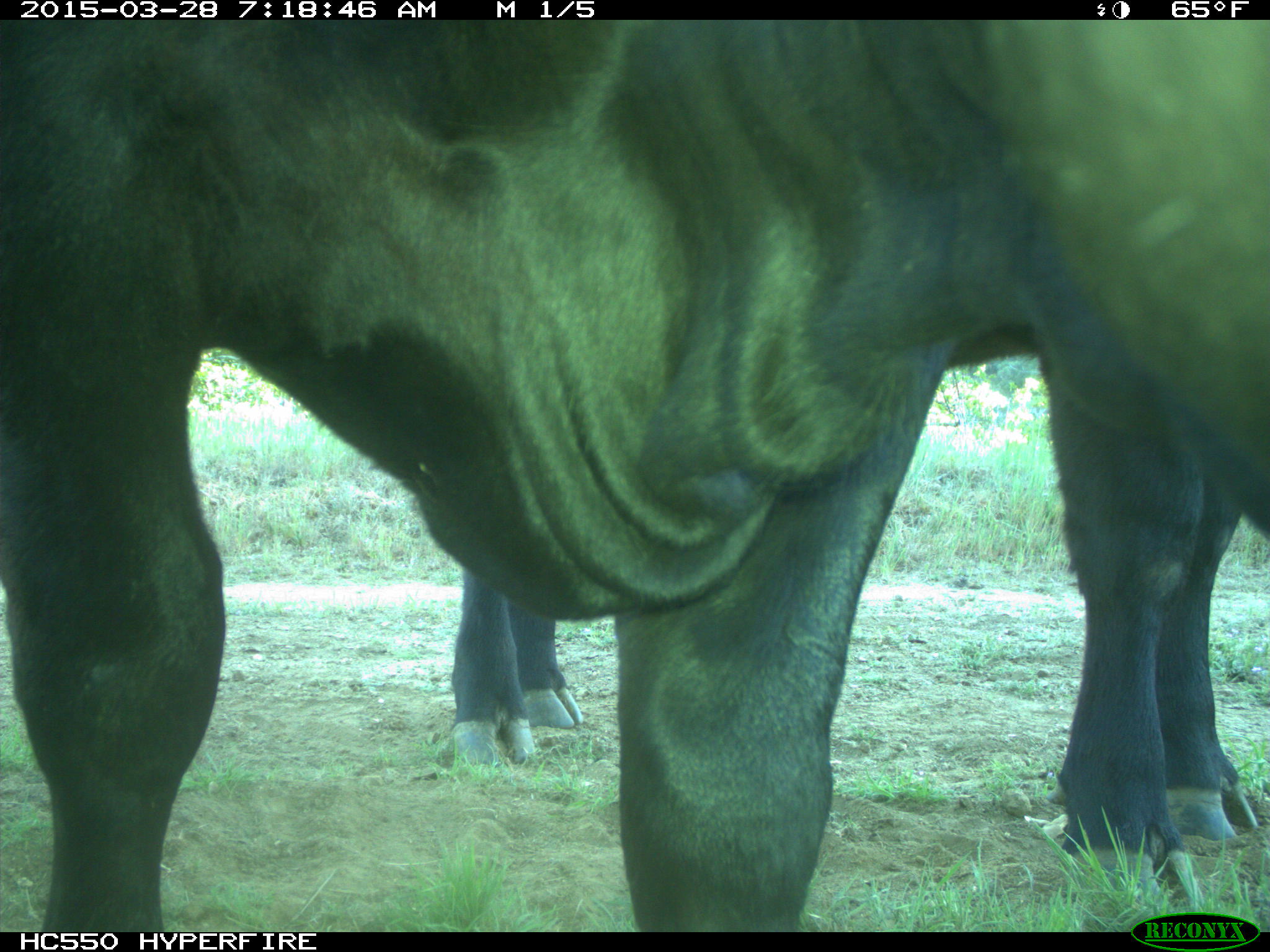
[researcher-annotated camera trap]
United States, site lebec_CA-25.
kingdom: Animalia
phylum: Chordata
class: Mammalia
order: Artiodactyla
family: Bovidae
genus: Bos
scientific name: Bos taurus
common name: domestic cow